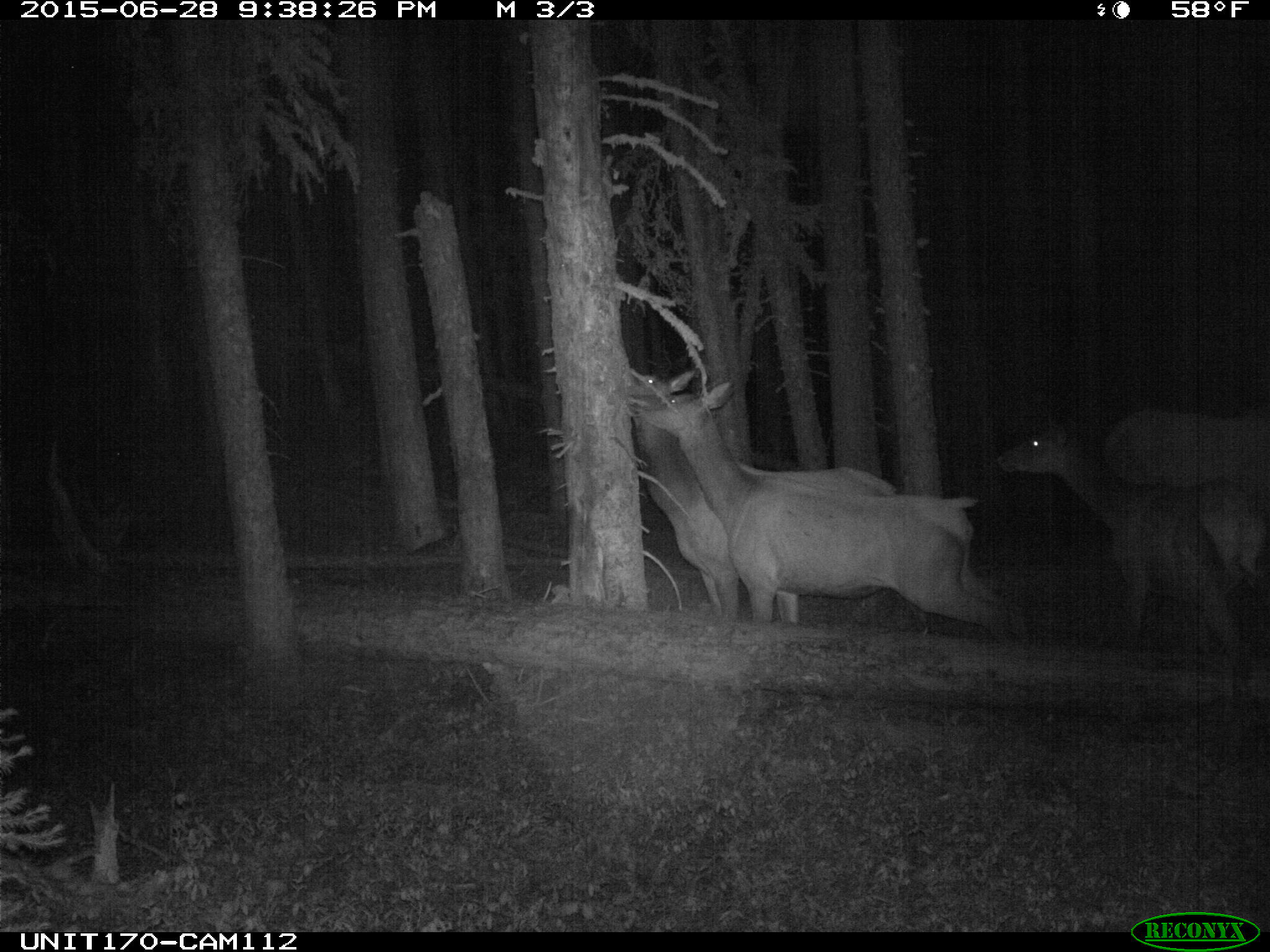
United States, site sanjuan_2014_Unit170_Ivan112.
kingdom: Animalia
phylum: Chordata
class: Mammalia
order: Artiodactyla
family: Cervidae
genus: Cervus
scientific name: Cervus elaphus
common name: red deer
Cervus elaphus (red deer).